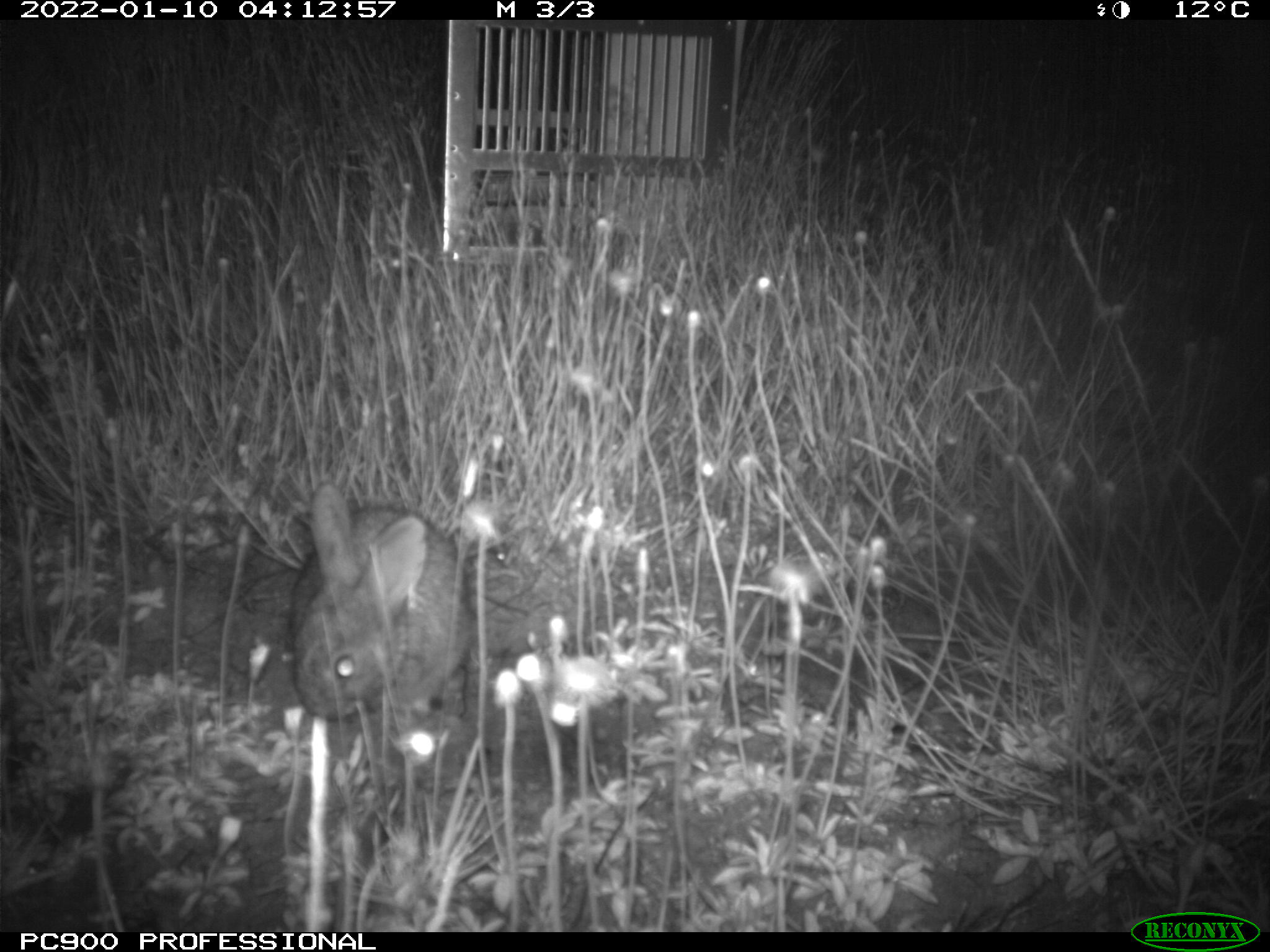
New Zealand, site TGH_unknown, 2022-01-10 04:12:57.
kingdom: Animalia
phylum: Chordata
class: Mammalia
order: Lagomorpha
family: Leporidae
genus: Oryctolagus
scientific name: Oryctolagus cuniculus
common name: european rabbit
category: rabbit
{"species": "rabbit (european rabbit) (Oryctolagus cuniculus)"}